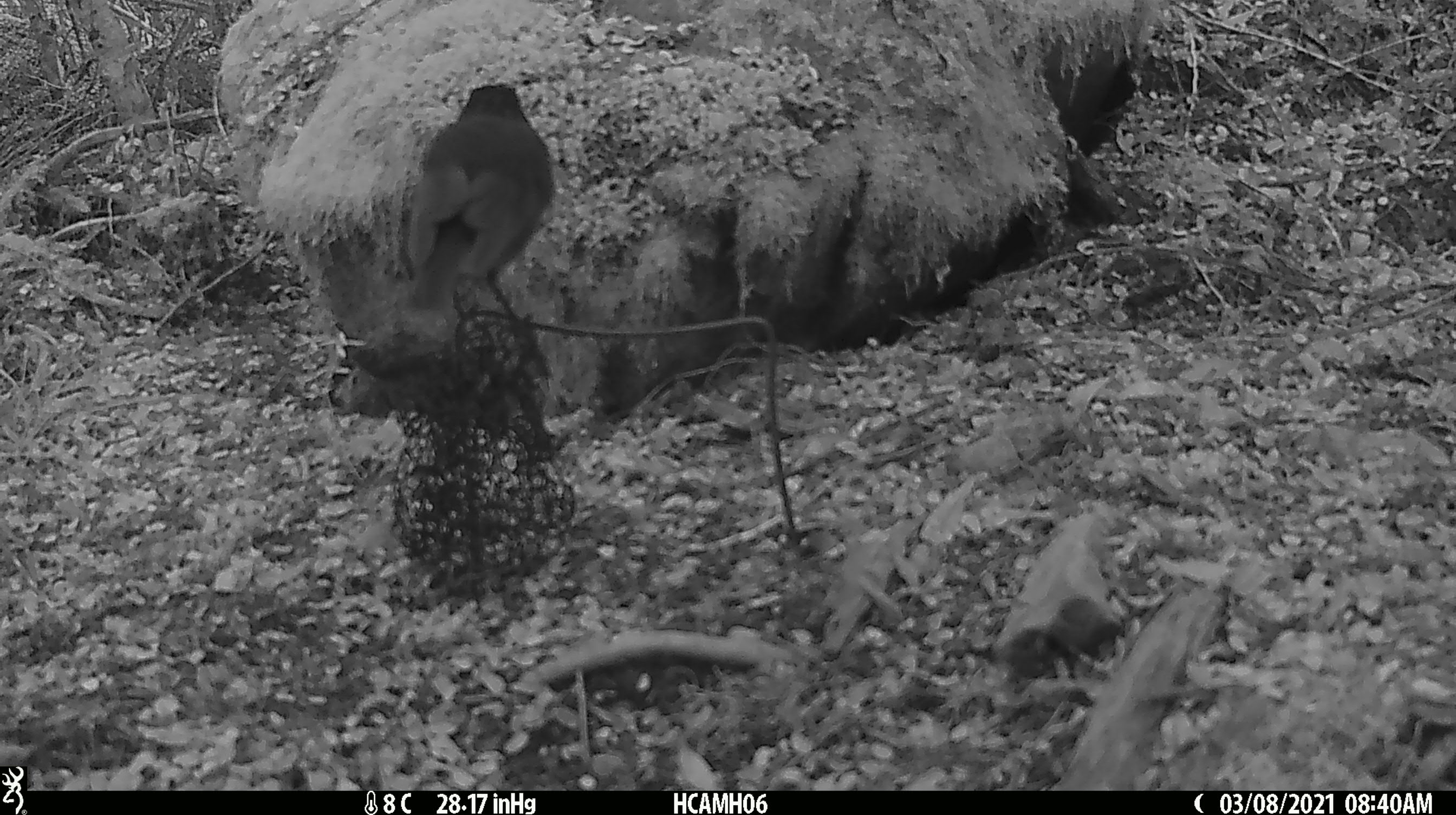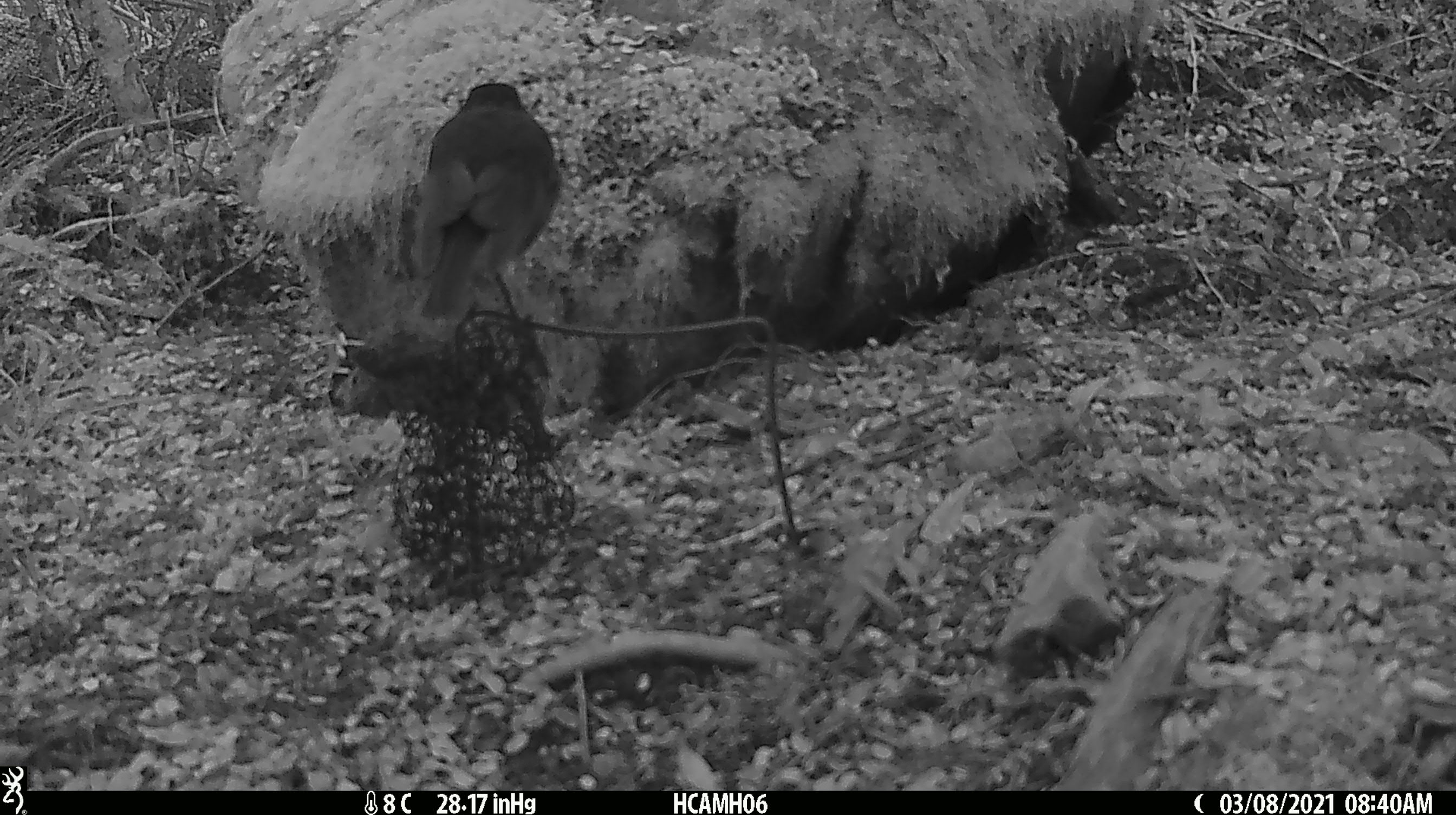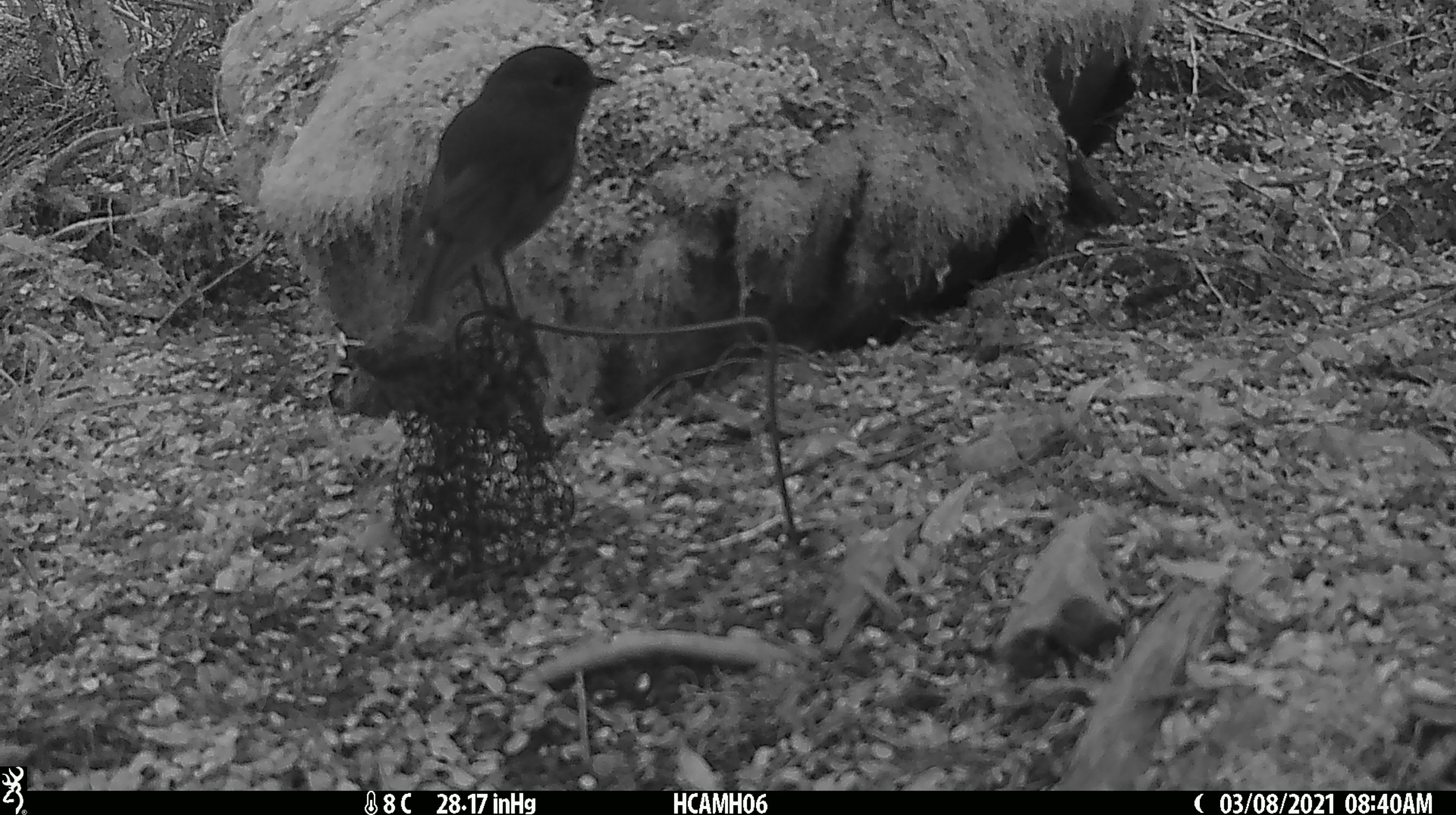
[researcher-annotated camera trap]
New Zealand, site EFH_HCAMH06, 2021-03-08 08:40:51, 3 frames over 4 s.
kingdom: Animalia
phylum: Chordata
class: Aves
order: Passeriformes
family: Petroicidae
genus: Petroica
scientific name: Petroica australis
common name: new zealand robin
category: robin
Robin (new zealand robin) (Petroica australis).